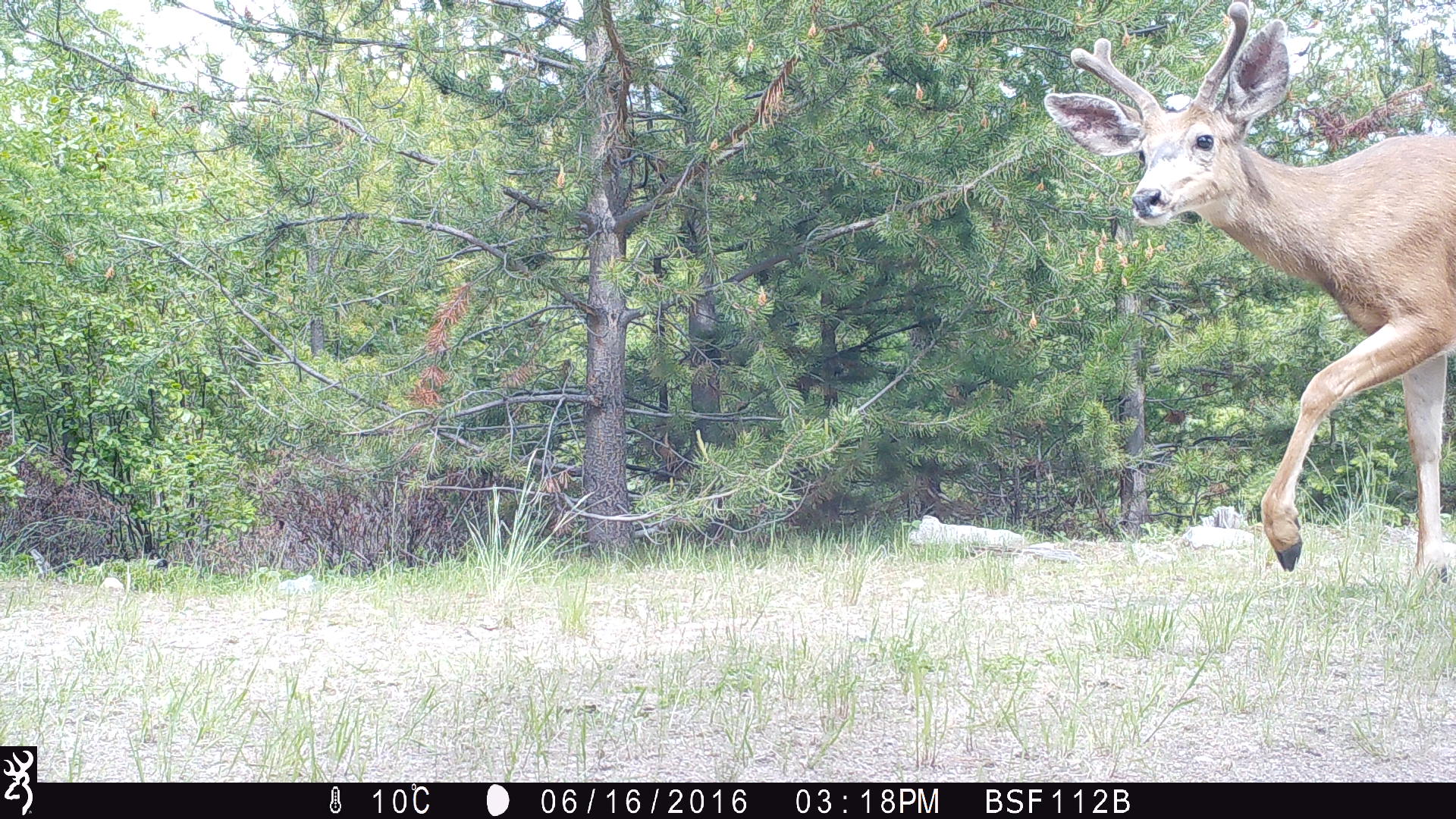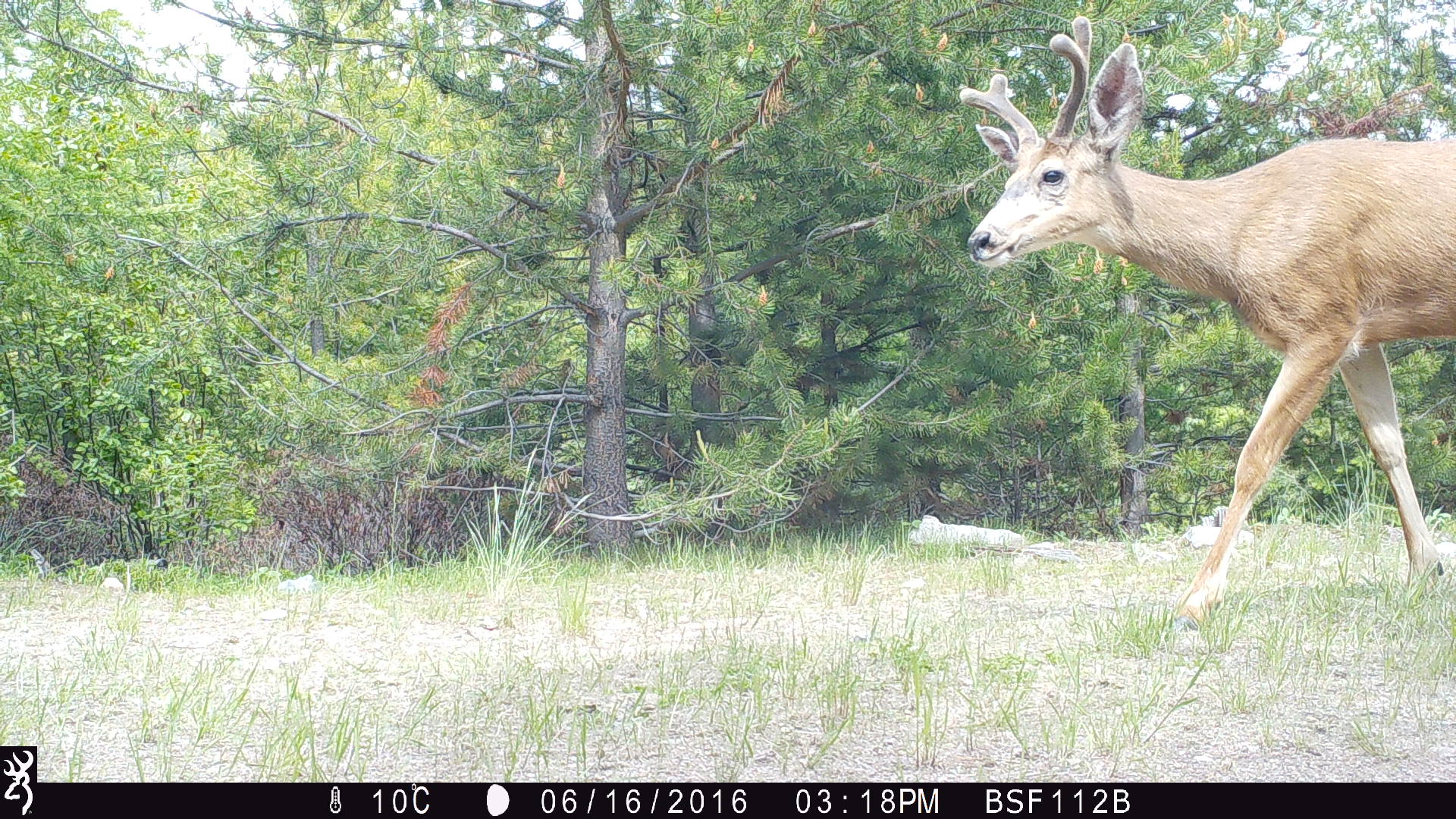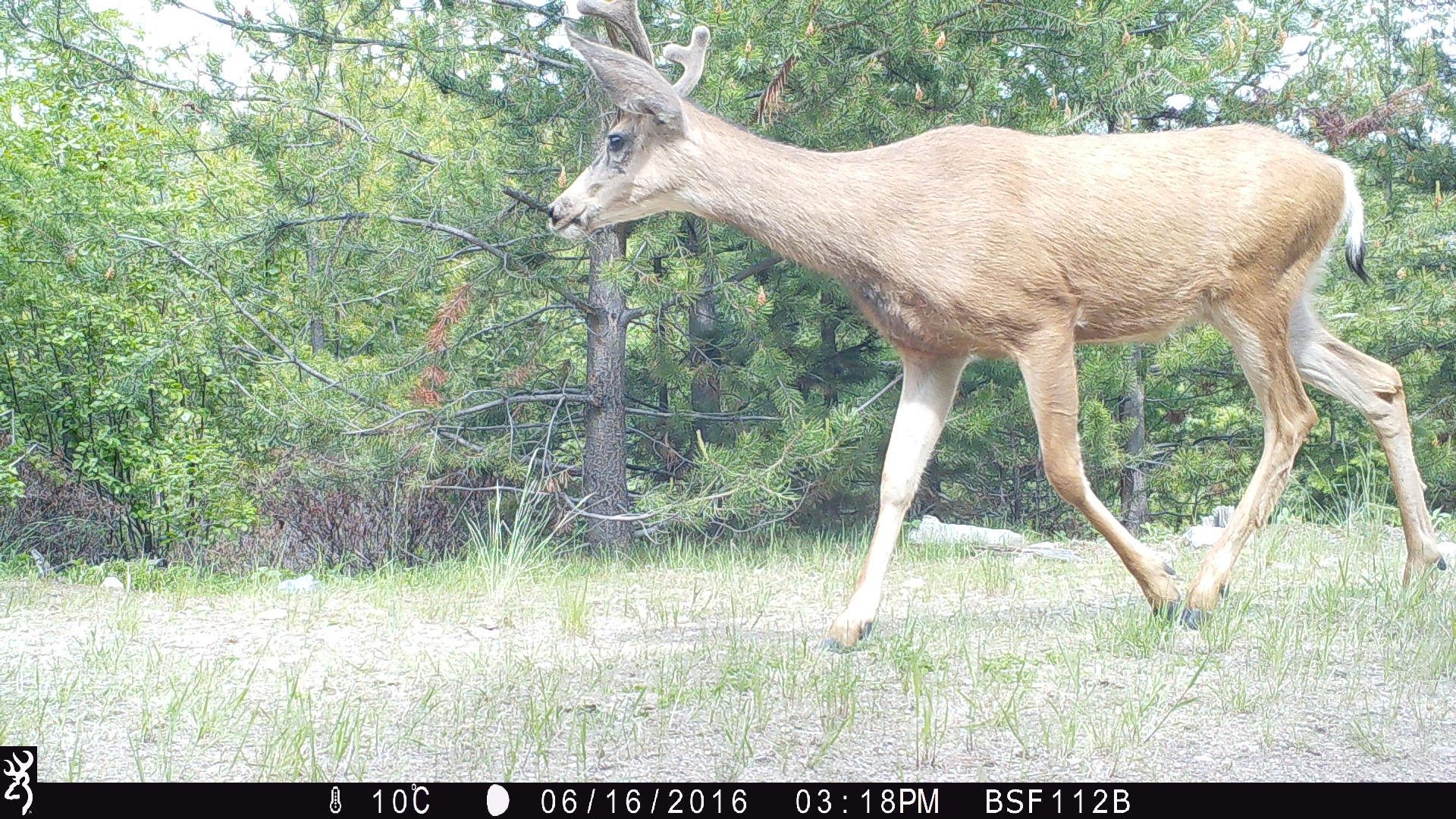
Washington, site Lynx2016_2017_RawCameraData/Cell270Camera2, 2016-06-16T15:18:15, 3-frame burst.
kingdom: Animalia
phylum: Chordata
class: Mammalia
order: Artiodactyla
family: Cervidae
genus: Odocoileus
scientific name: Odocoileus hemionus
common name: mule deer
Odocoileus hemionus (mule deer). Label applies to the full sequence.